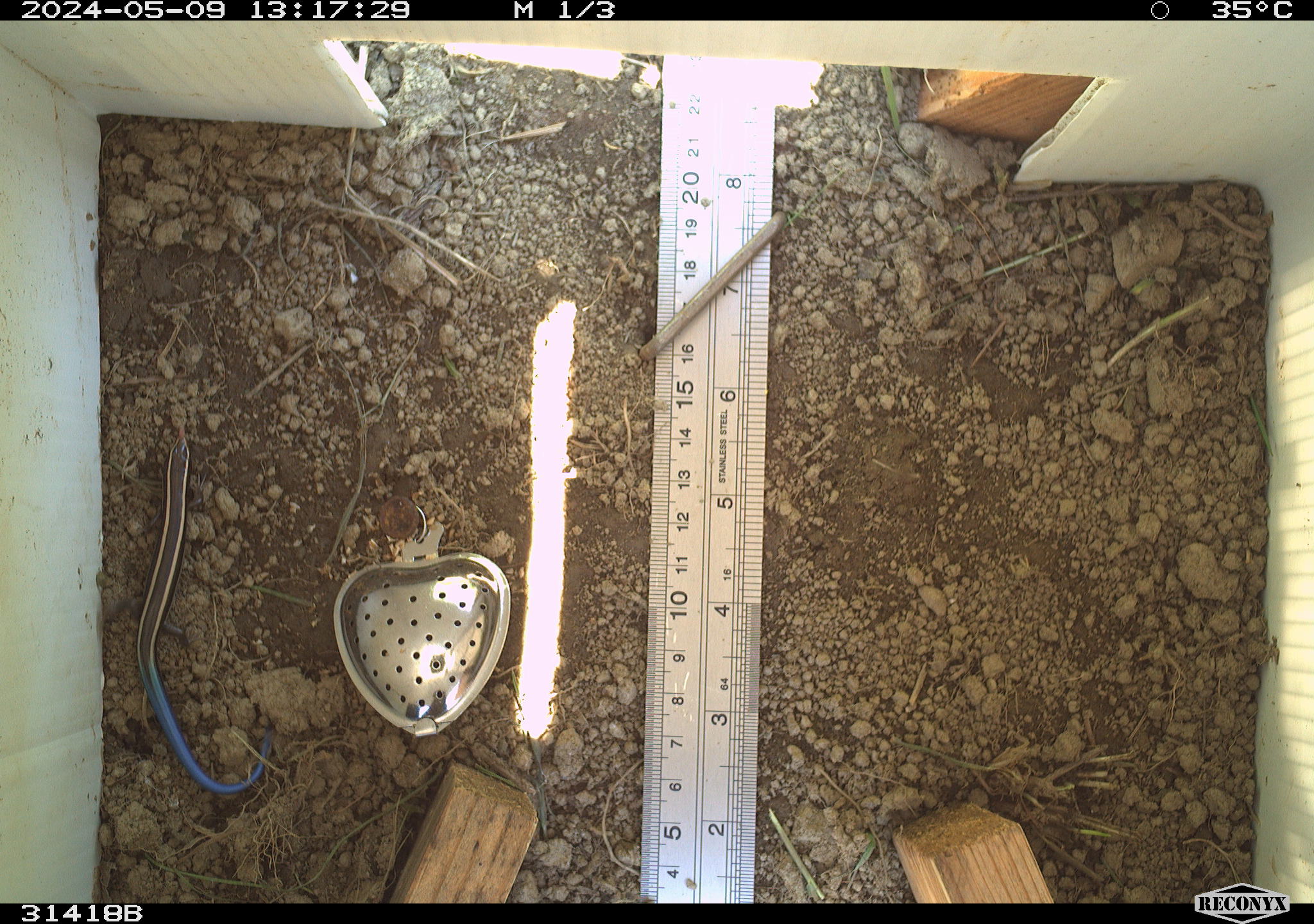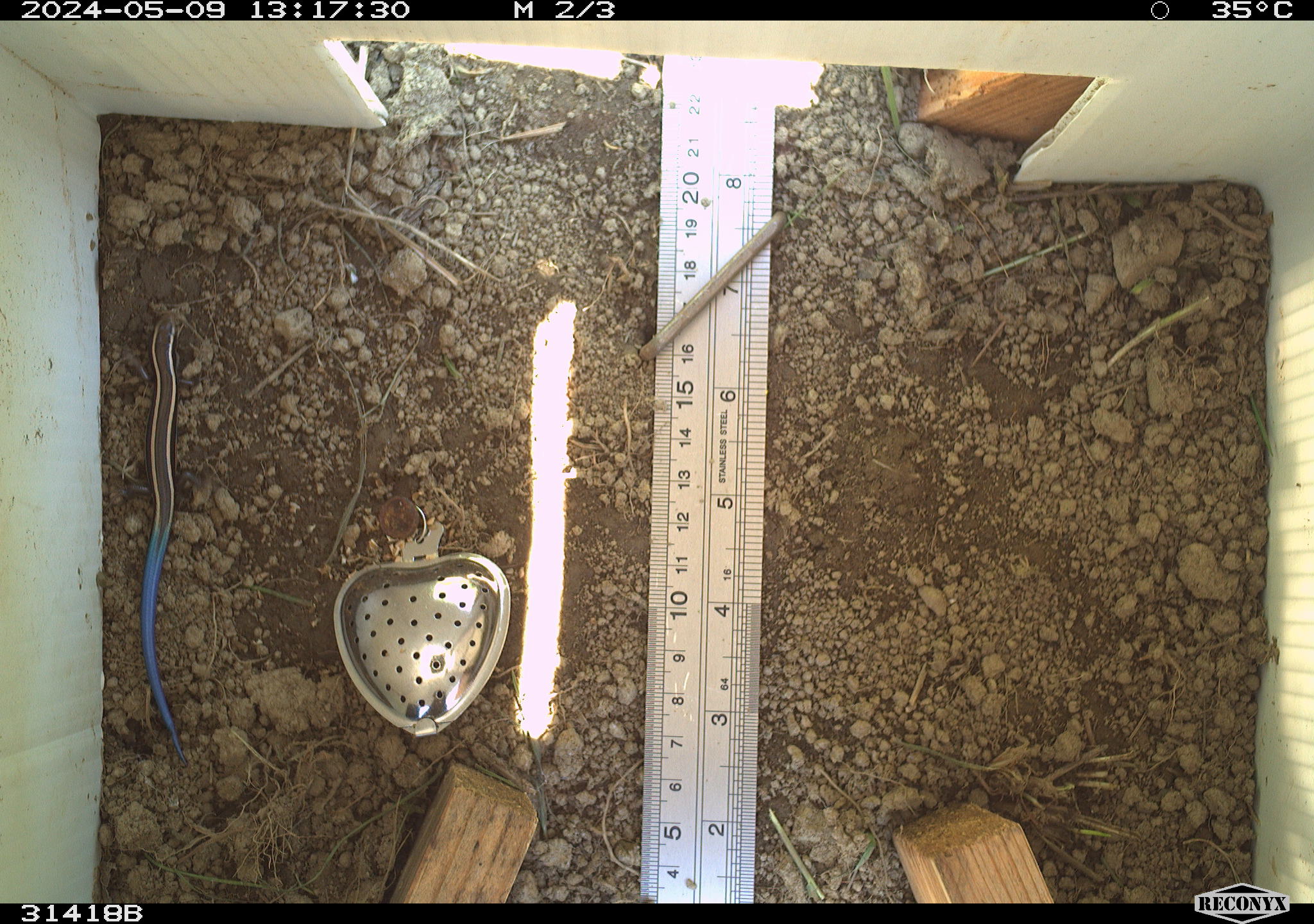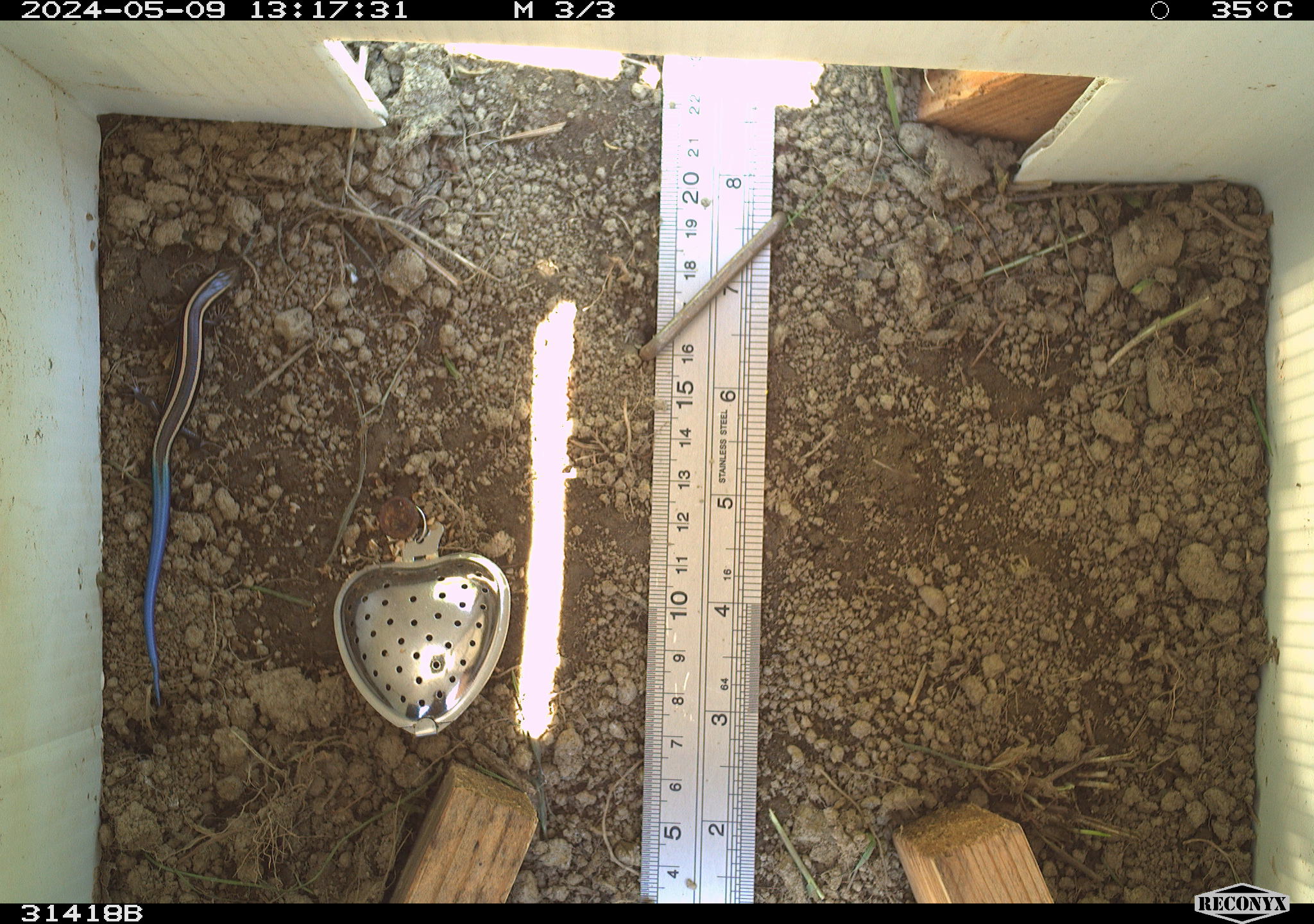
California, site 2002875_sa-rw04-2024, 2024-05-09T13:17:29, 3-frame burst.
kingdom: Animalia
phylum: Chordata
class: Reptilia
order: Squamata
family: Scincidae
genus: Plestiodon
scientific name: Plestiodon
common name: blue-tailed skinks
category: plestiodon species